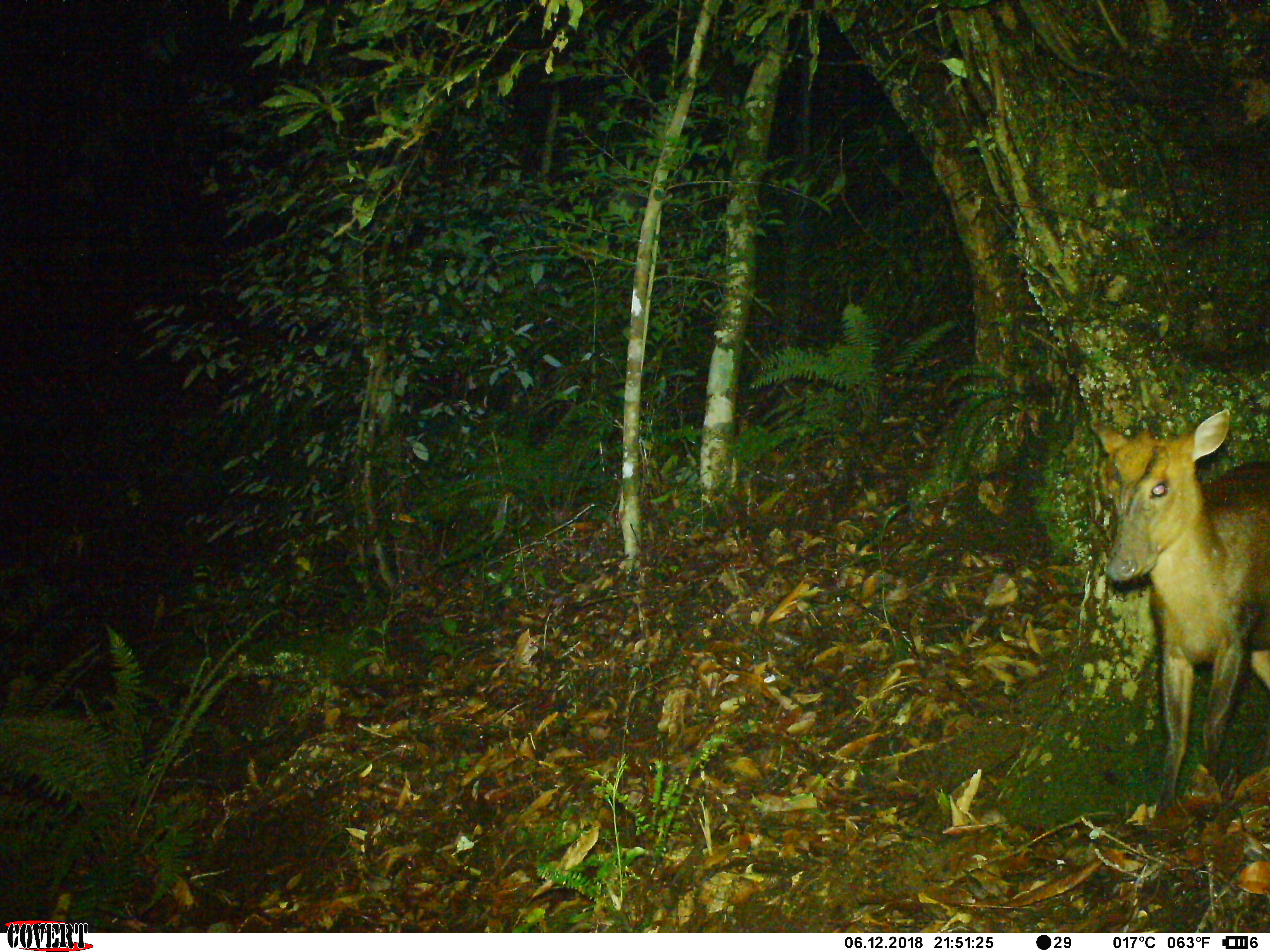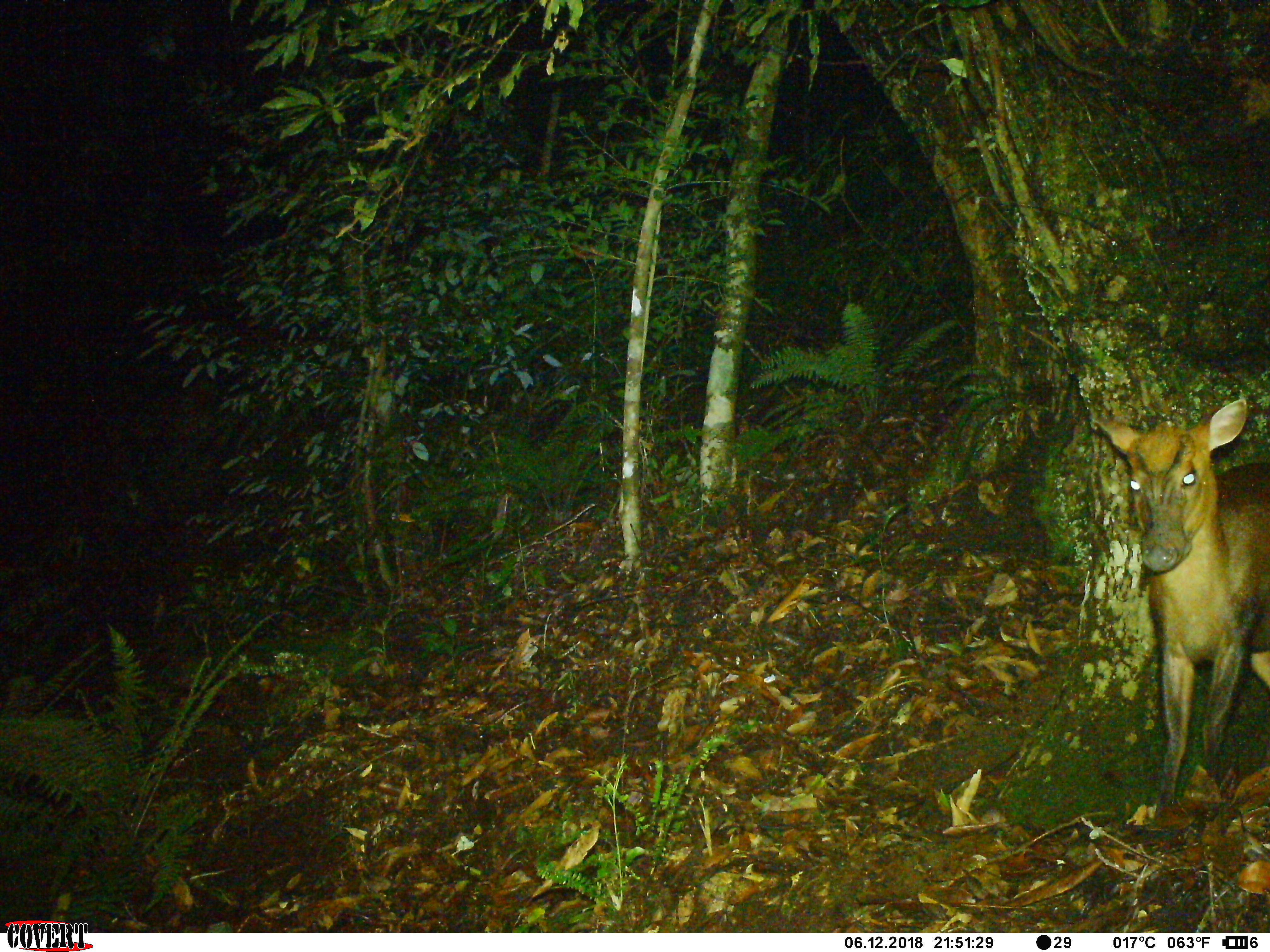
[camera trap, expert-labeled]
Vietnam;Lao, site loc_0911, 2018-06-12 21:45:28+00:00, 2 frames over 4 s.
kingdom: Animalia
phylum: Chordata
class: Mammalia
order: Artiodactyla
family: Cervidae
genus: Muntiacus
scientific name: Muntiacus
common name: muntjacs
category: unidentified muntjac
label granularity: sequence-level